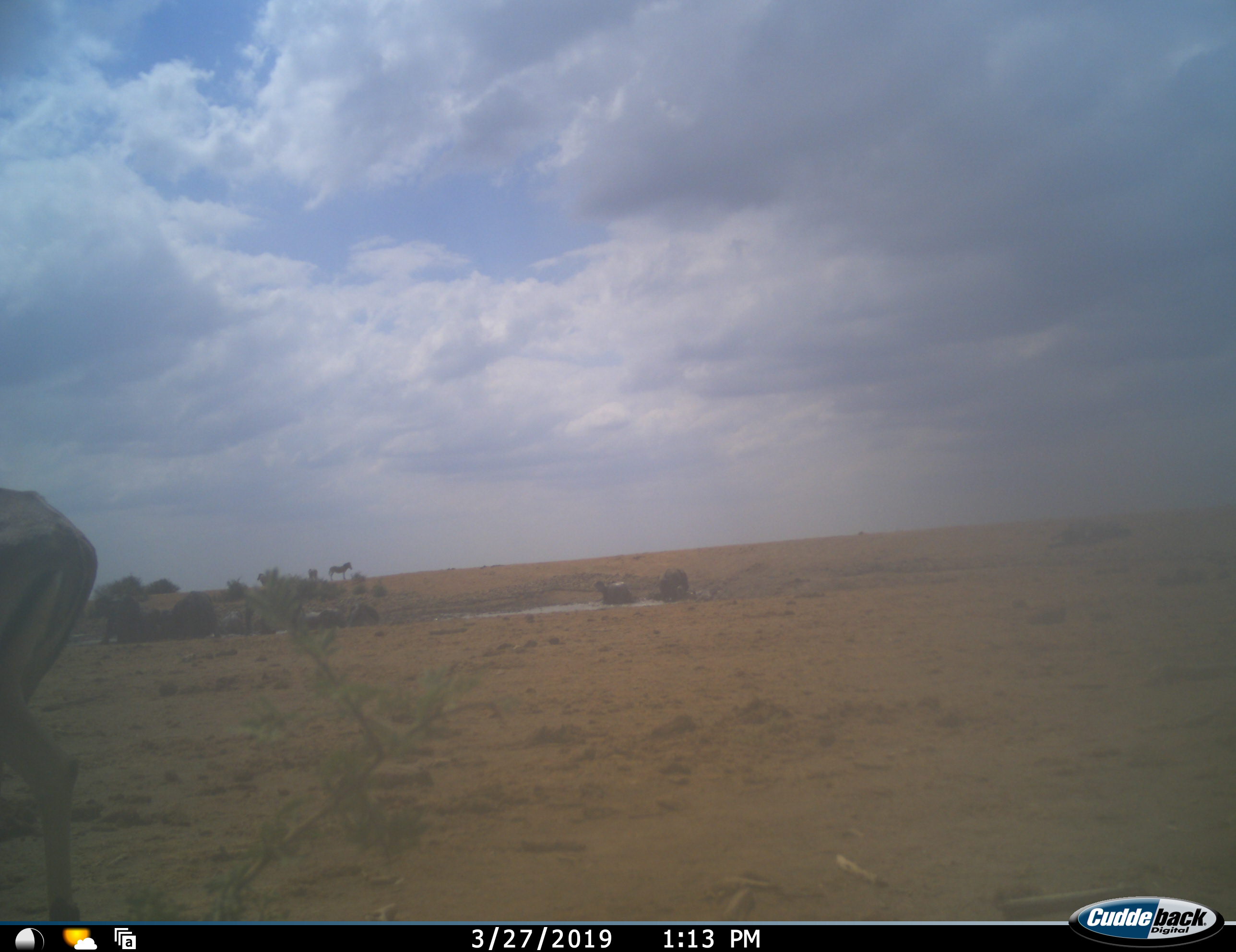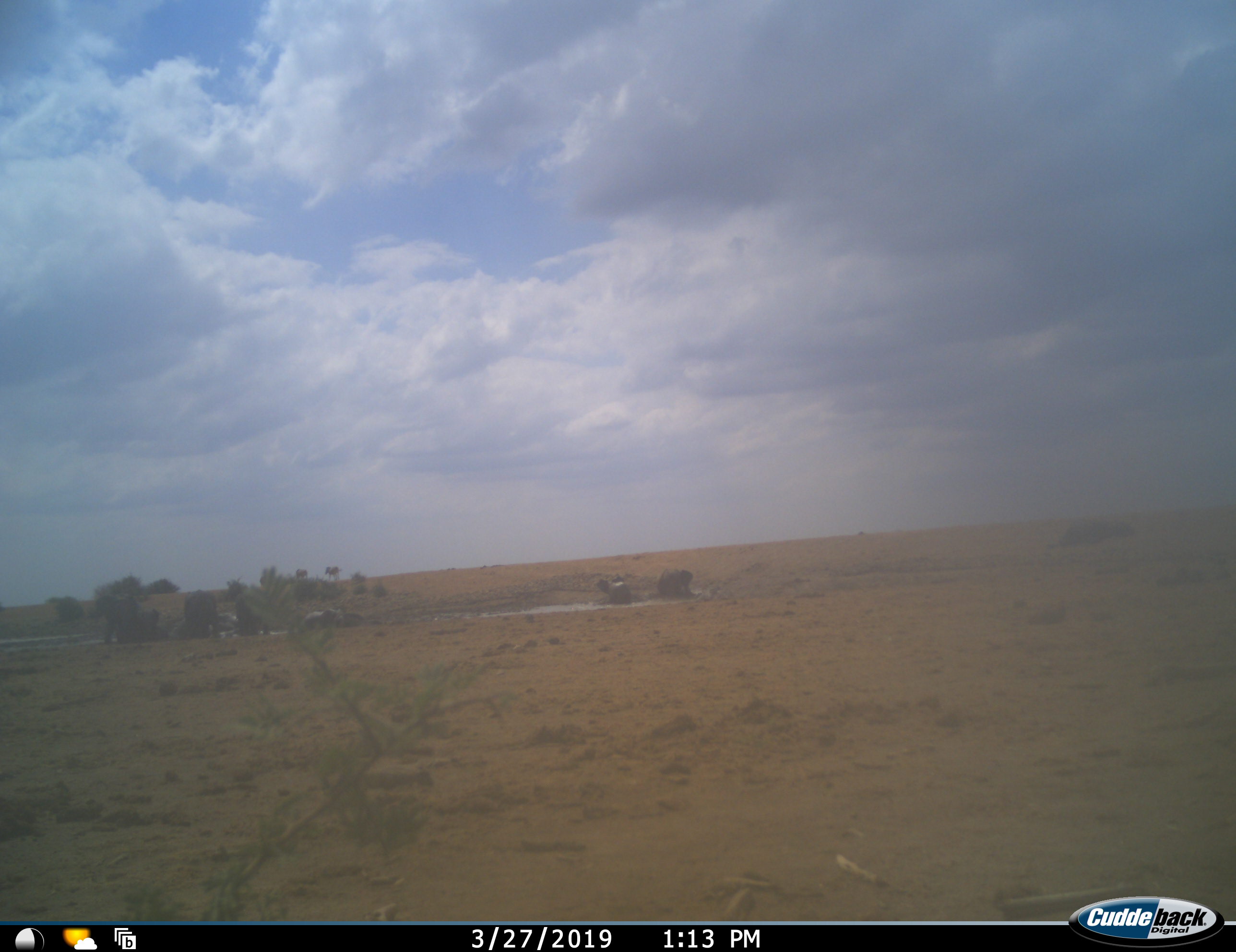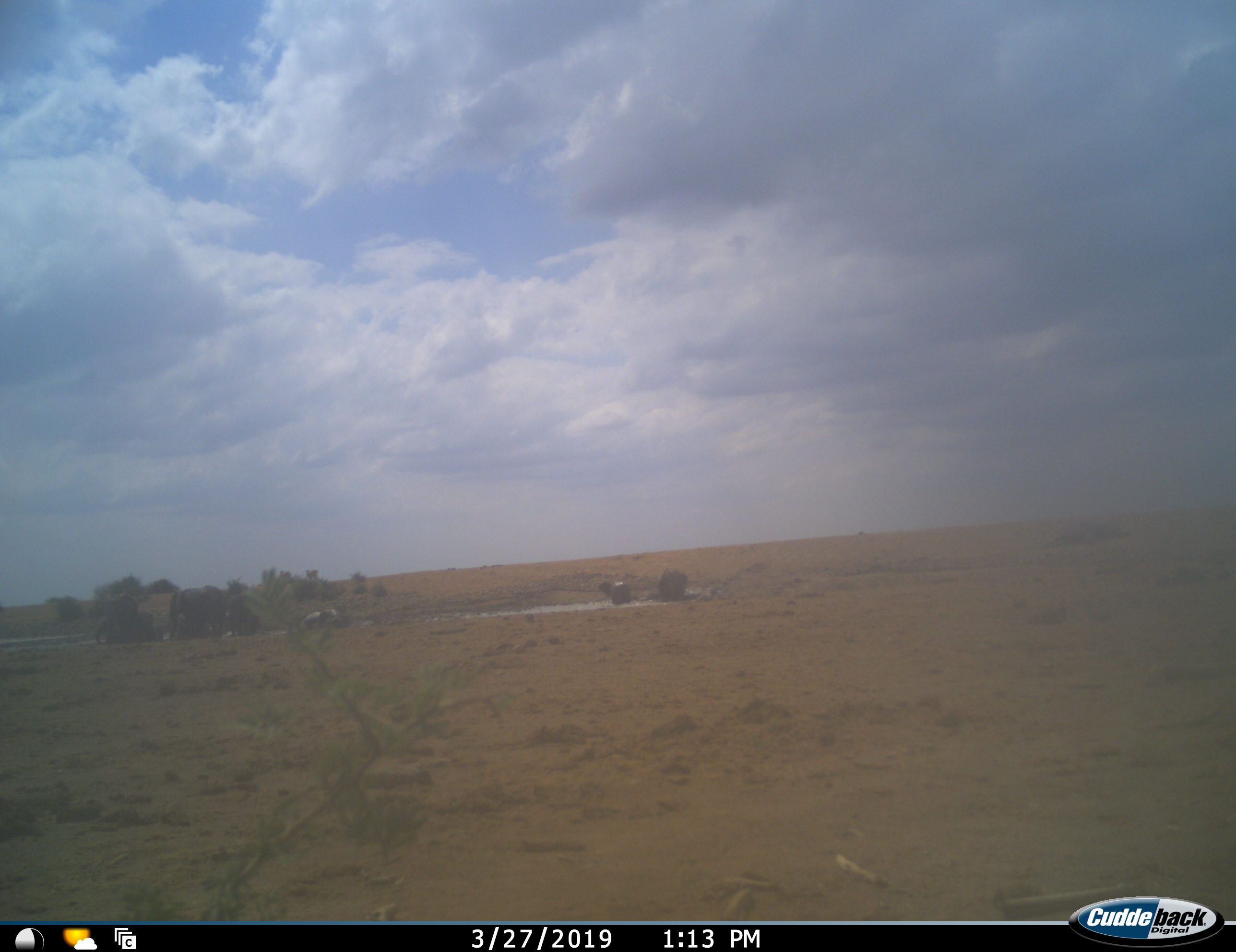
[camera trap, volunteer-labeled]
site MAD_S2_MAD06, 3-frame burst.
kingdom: Animalia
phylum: Chordata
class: Mammalia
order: Proboscidea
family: Elephantidae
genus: Loxodonta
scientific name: Loxodonta africana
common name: african bush elephant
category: elephant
Elephant (african bush elephant) (Loxodonta africana), count 6. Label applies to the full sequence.